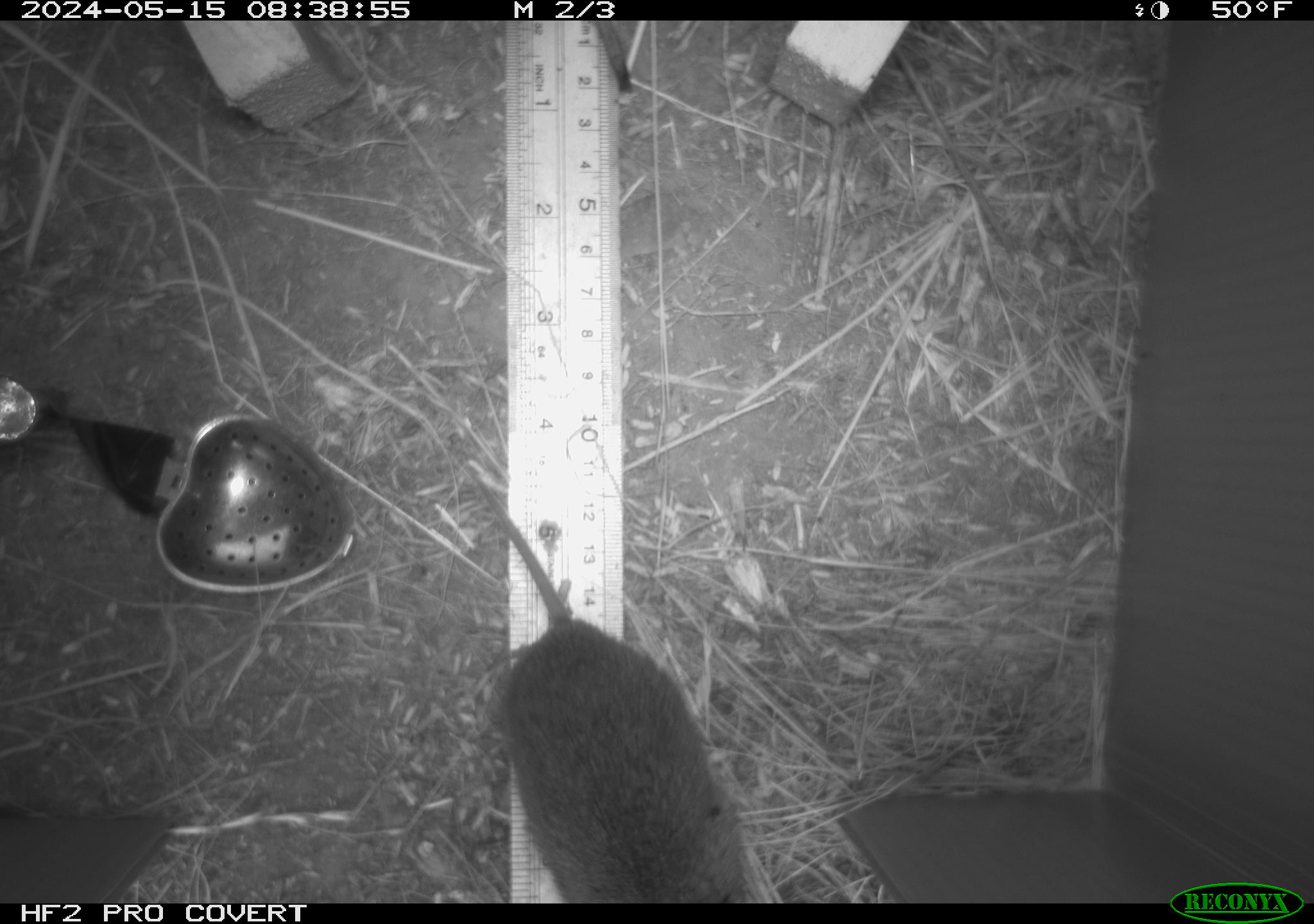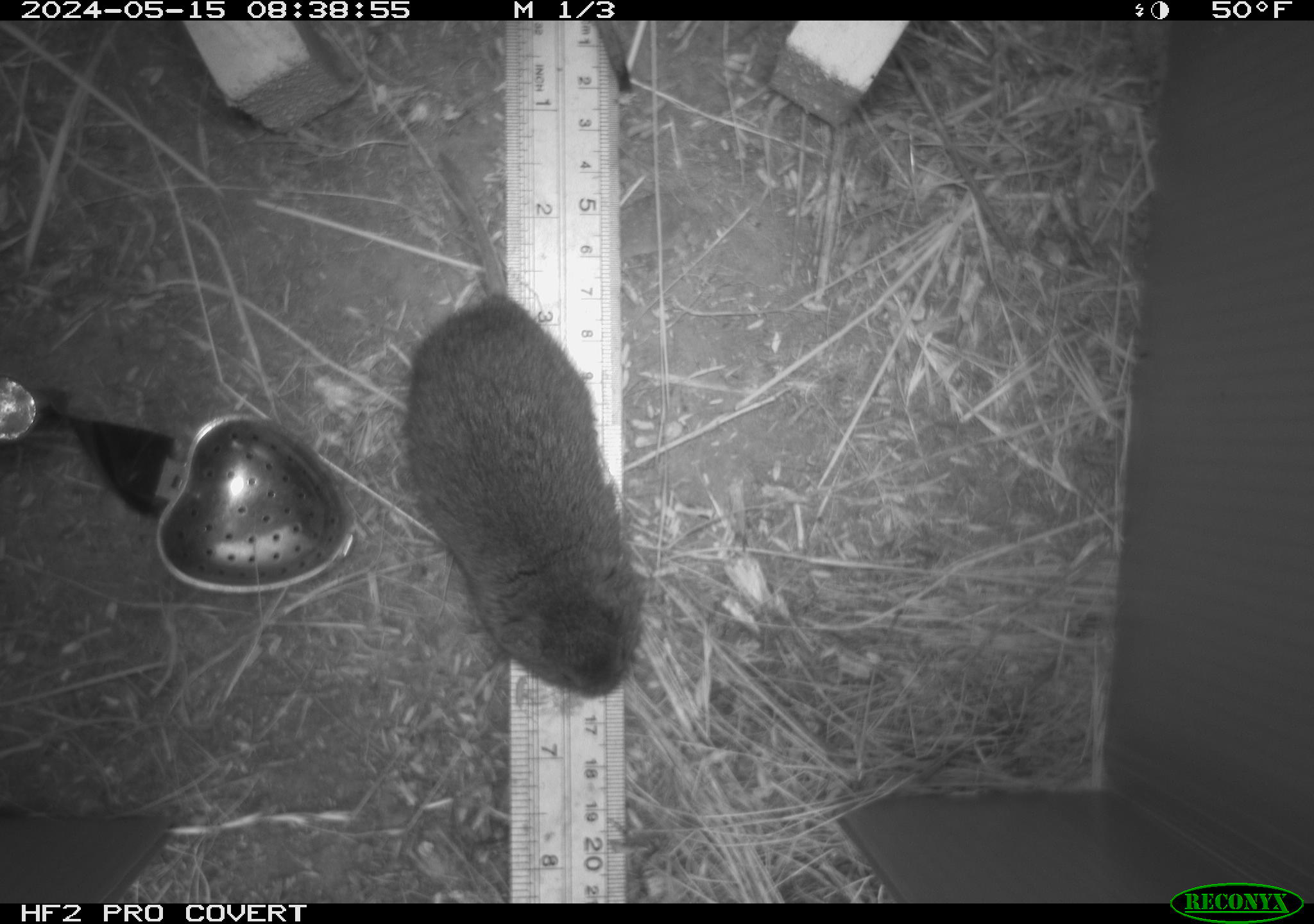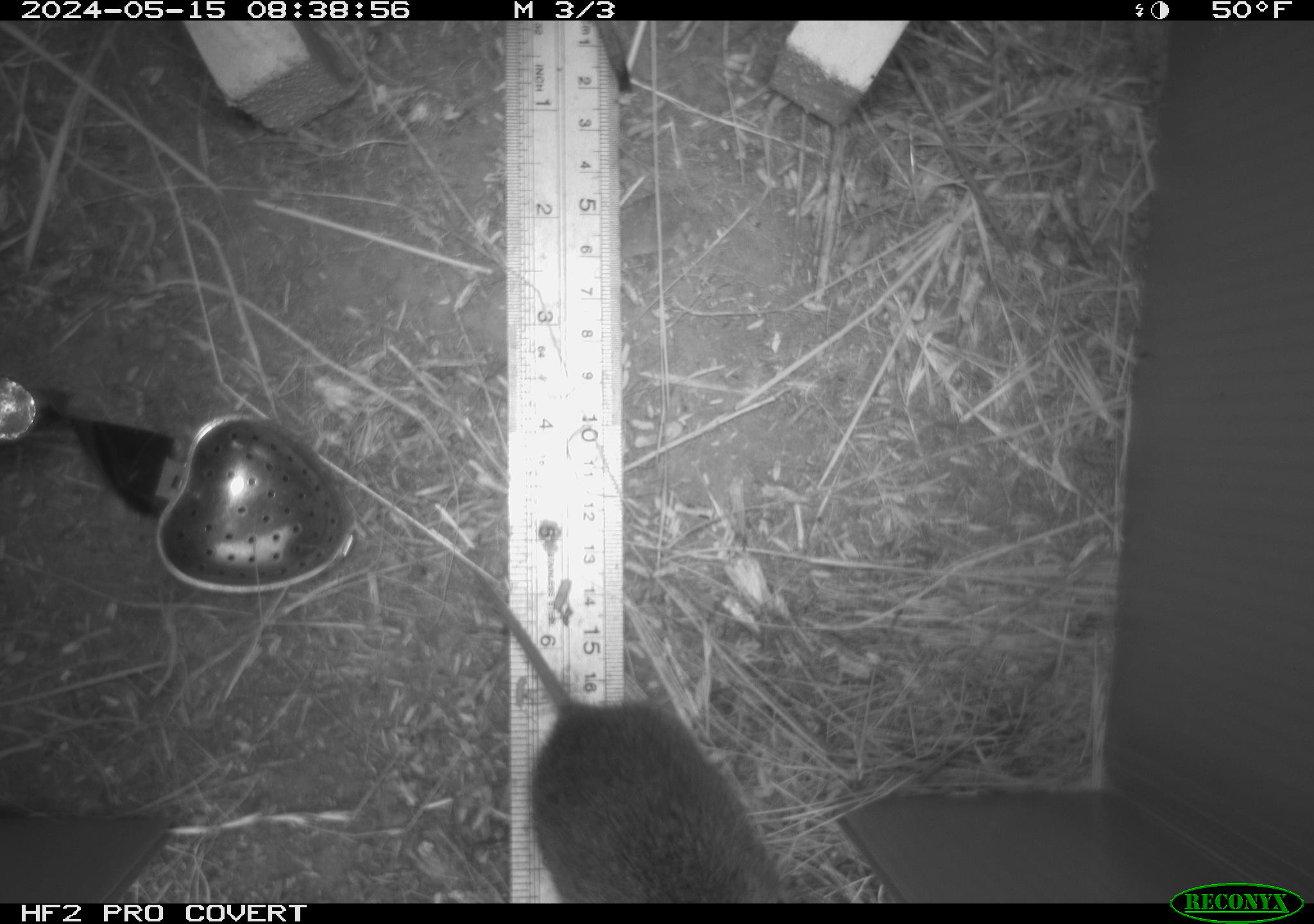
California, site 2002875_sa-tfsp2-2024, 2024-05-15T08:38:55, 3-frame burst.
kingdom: Animalia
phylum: Chordata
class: Mammalia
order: Rodentia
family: Cricetidae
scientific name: Arvicolinae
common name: voles, lemmings, and muskrats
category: arvicolinae subfamily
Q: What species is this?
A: Arvicolinae subfamily (voles, lemmings, and muskrats) (Arvicolinae).